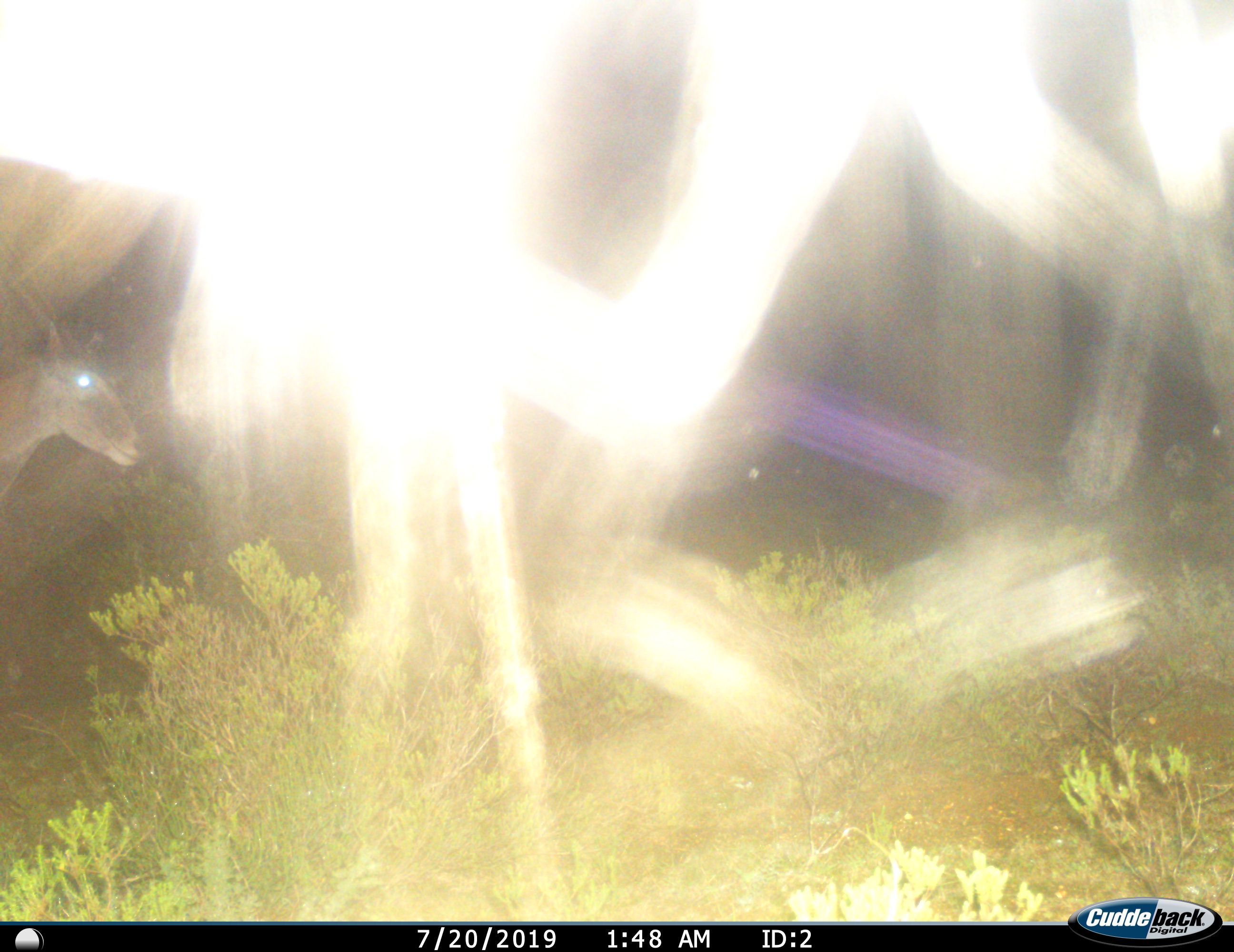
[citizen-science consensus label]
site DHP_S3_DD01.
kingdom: Animalia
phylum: Chordata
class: Mammalia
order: Artiodactyla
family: Bovidae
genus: Tragelaphus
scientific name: Tragelaphus oryx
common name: eland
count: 1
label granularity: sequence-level